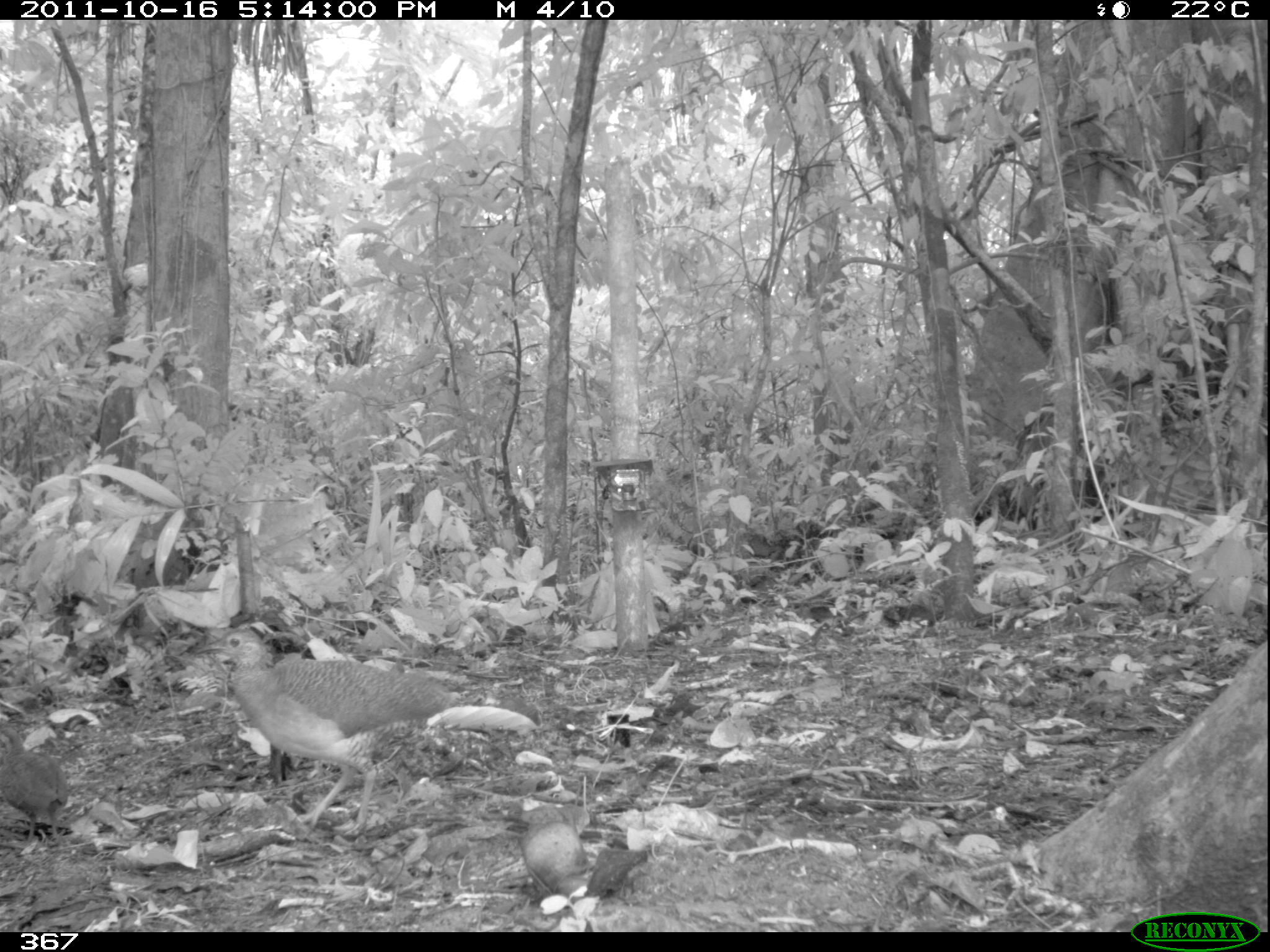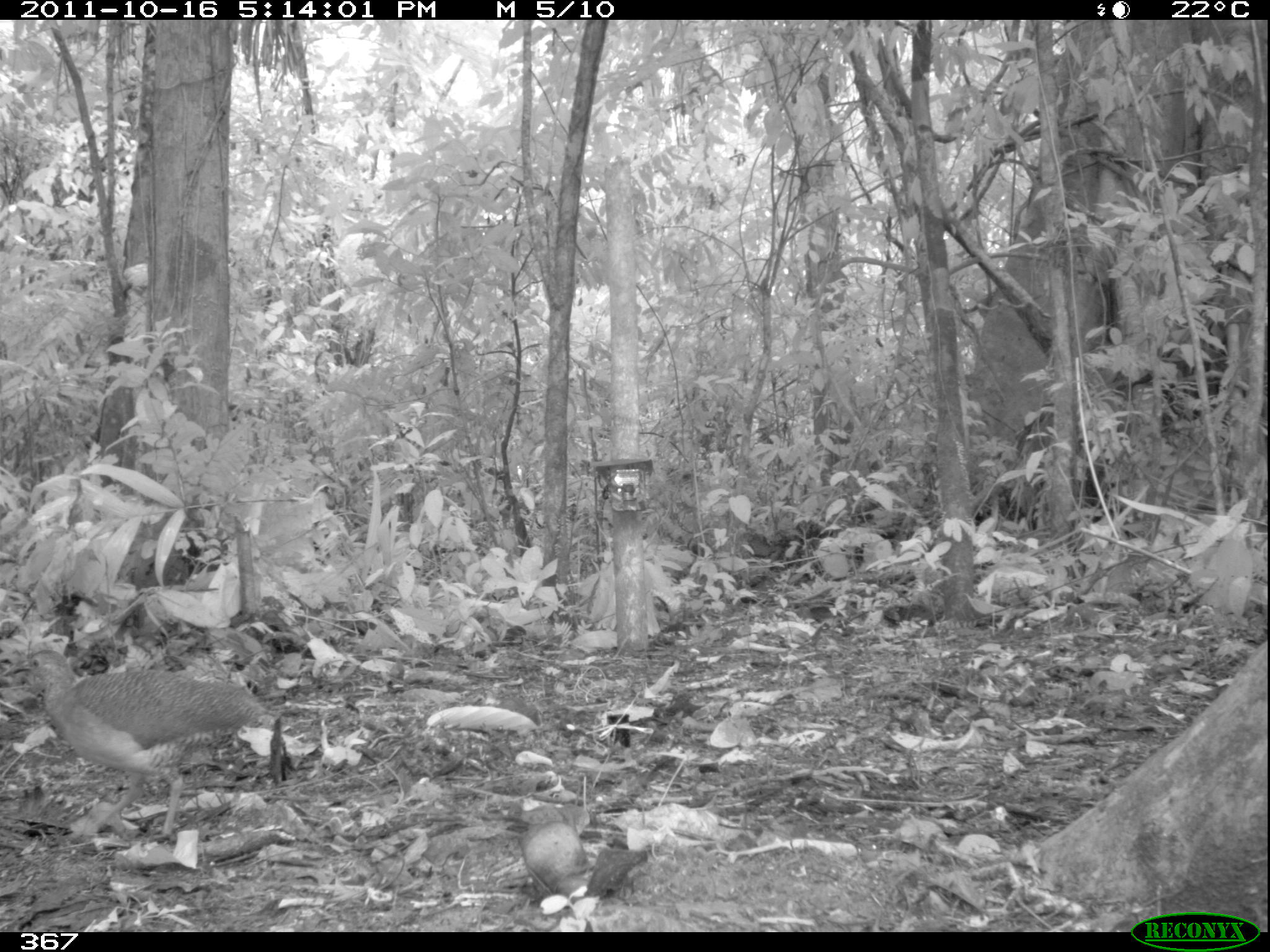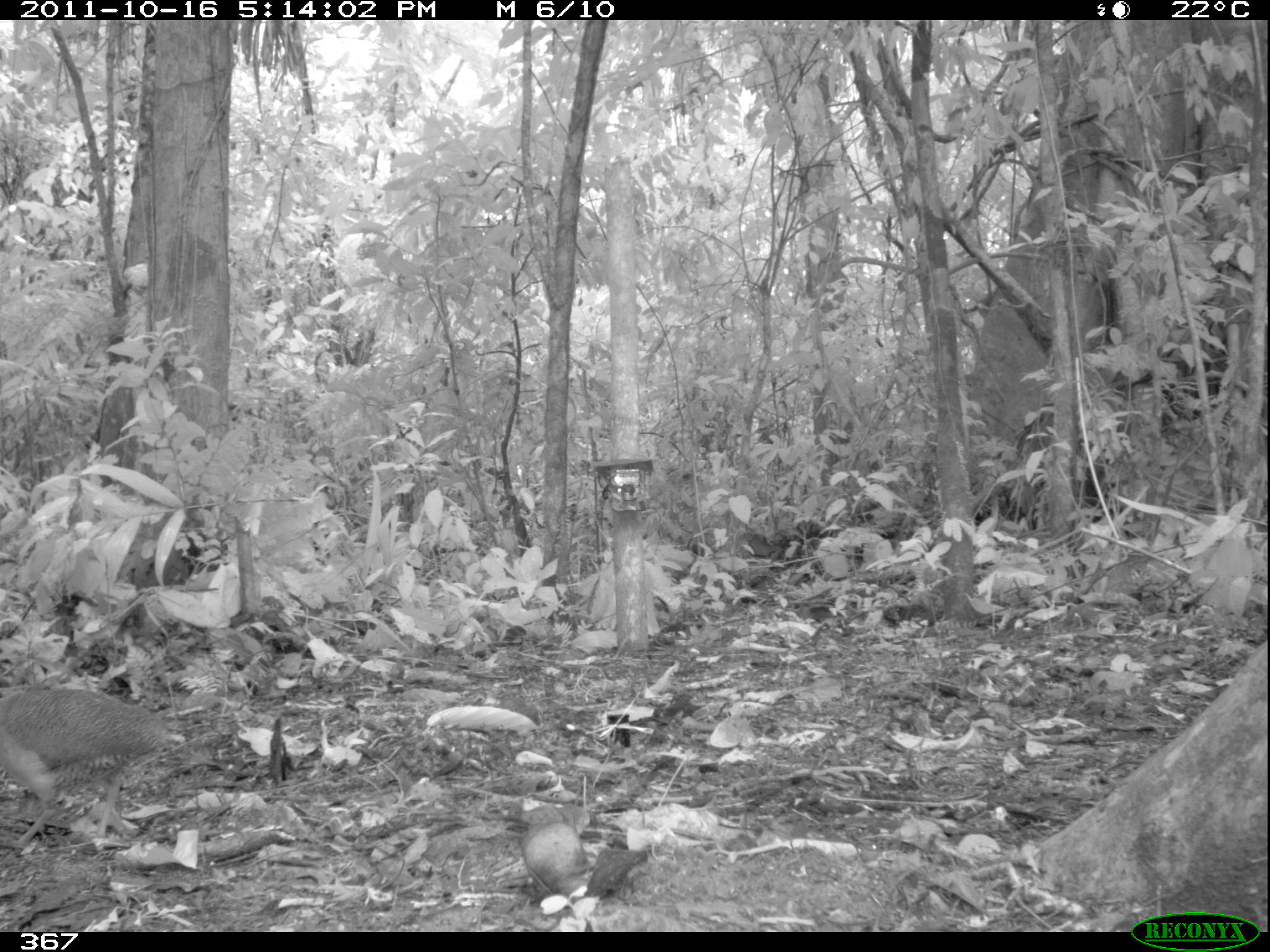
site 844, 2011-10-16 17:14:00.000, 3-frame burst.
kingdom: Animalia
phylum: Chordata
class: Aves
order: Tinamiformes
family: Tinamidae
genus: Crypturellus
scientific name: Crypturellus soui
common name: little tinamou